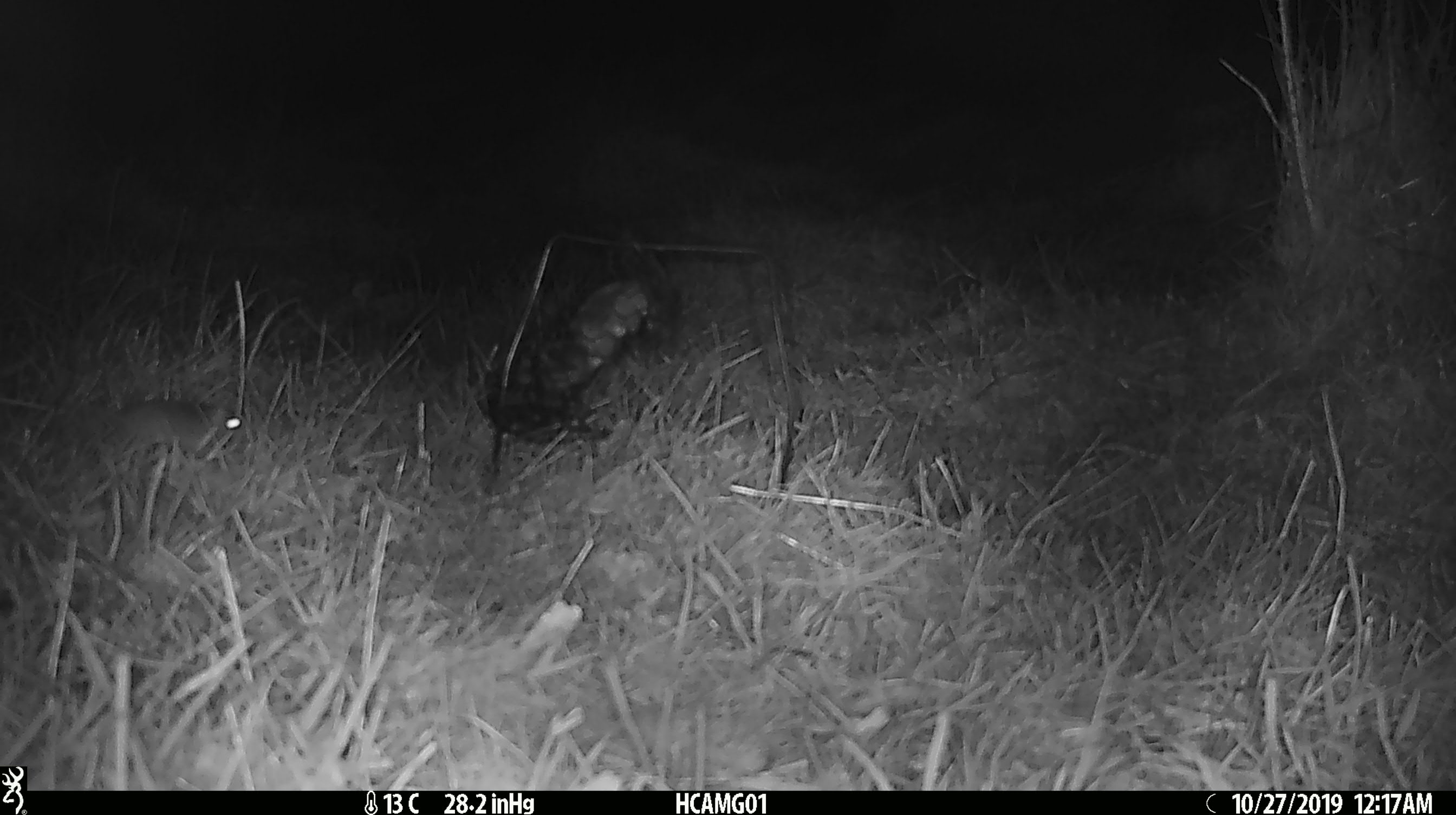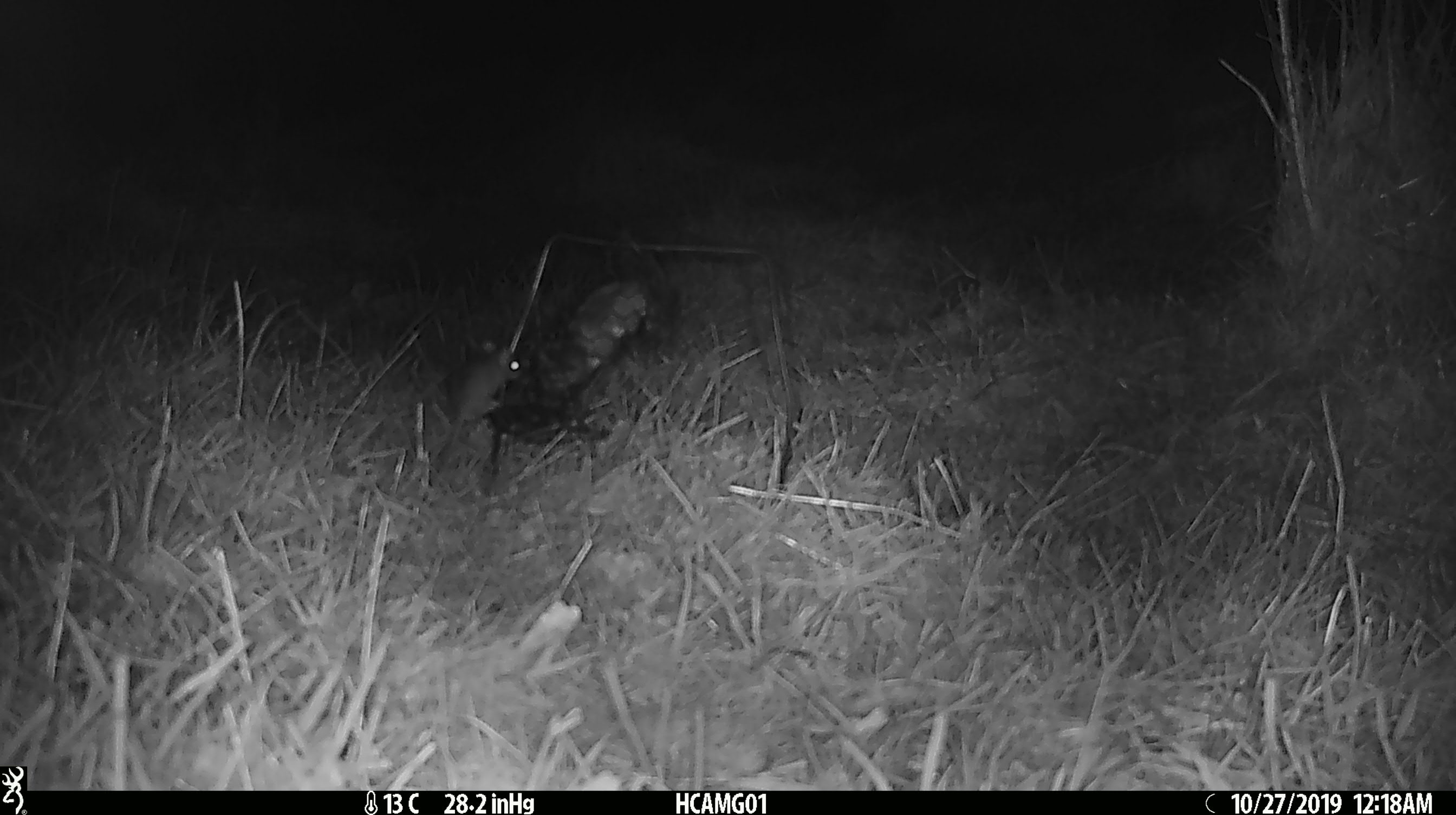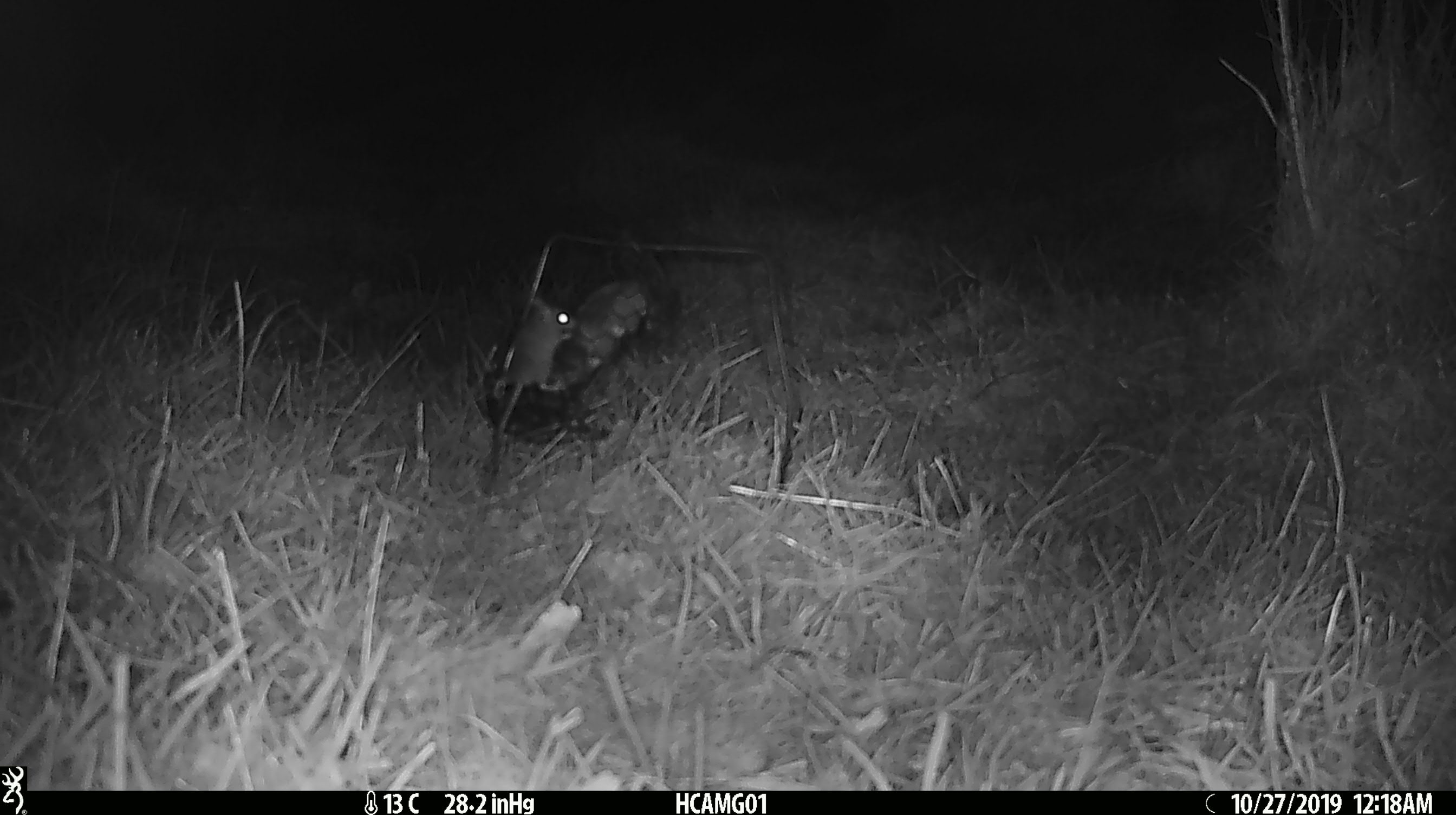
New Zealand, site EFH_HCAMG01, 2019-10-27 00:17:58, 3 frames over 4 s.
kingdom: Animalia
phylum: Chordata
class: Mammalia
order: Rodentia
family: Muridae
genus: Mus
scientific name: Mus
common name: mouse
Mouse (Mus).